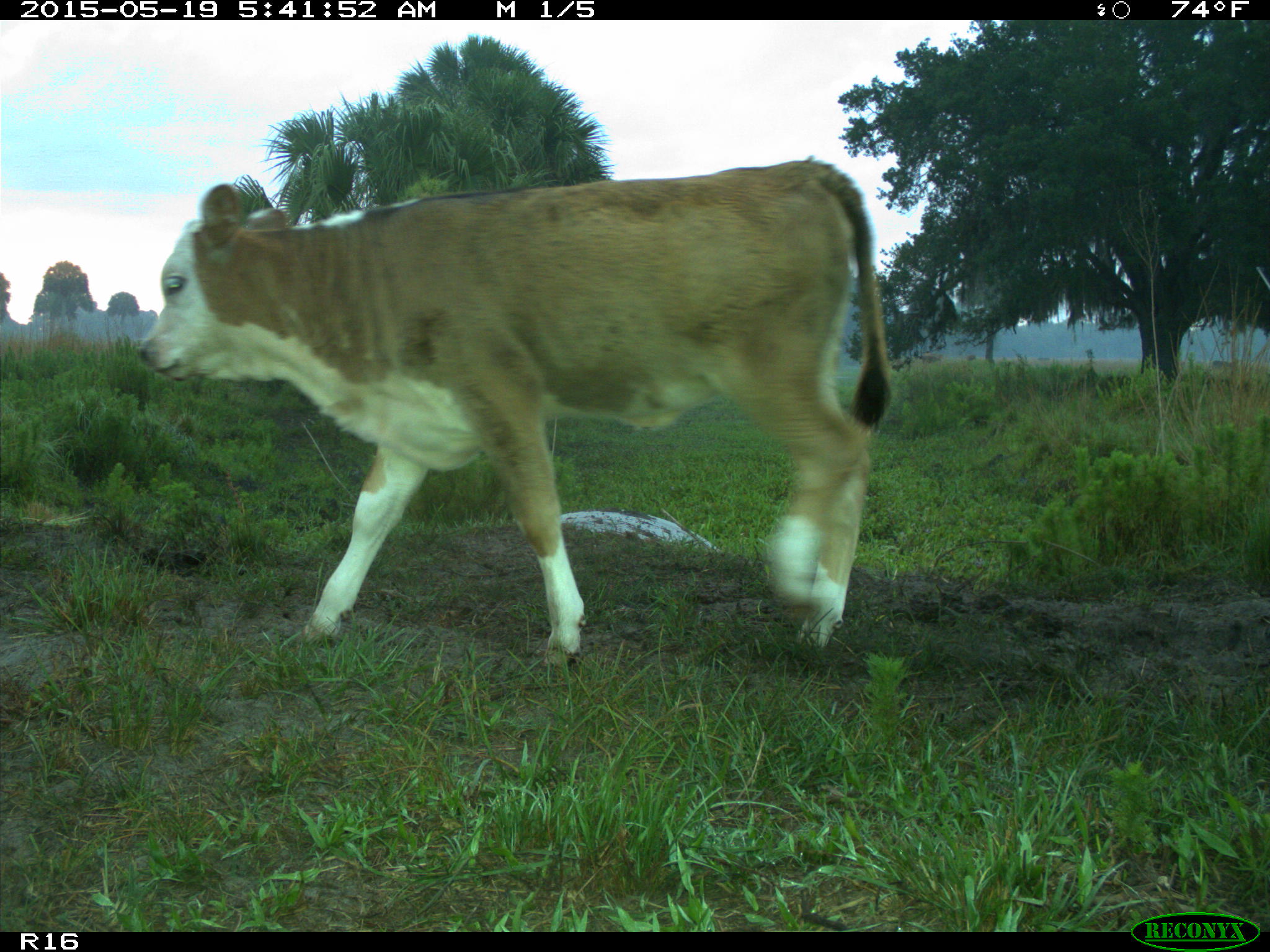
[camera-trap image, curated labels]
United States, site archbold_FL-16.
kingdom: Animalia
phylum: Chordata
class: Mammalia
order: Artiodactyla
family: Bovidae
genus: Bos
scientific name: Bos taurus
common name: domestic cow